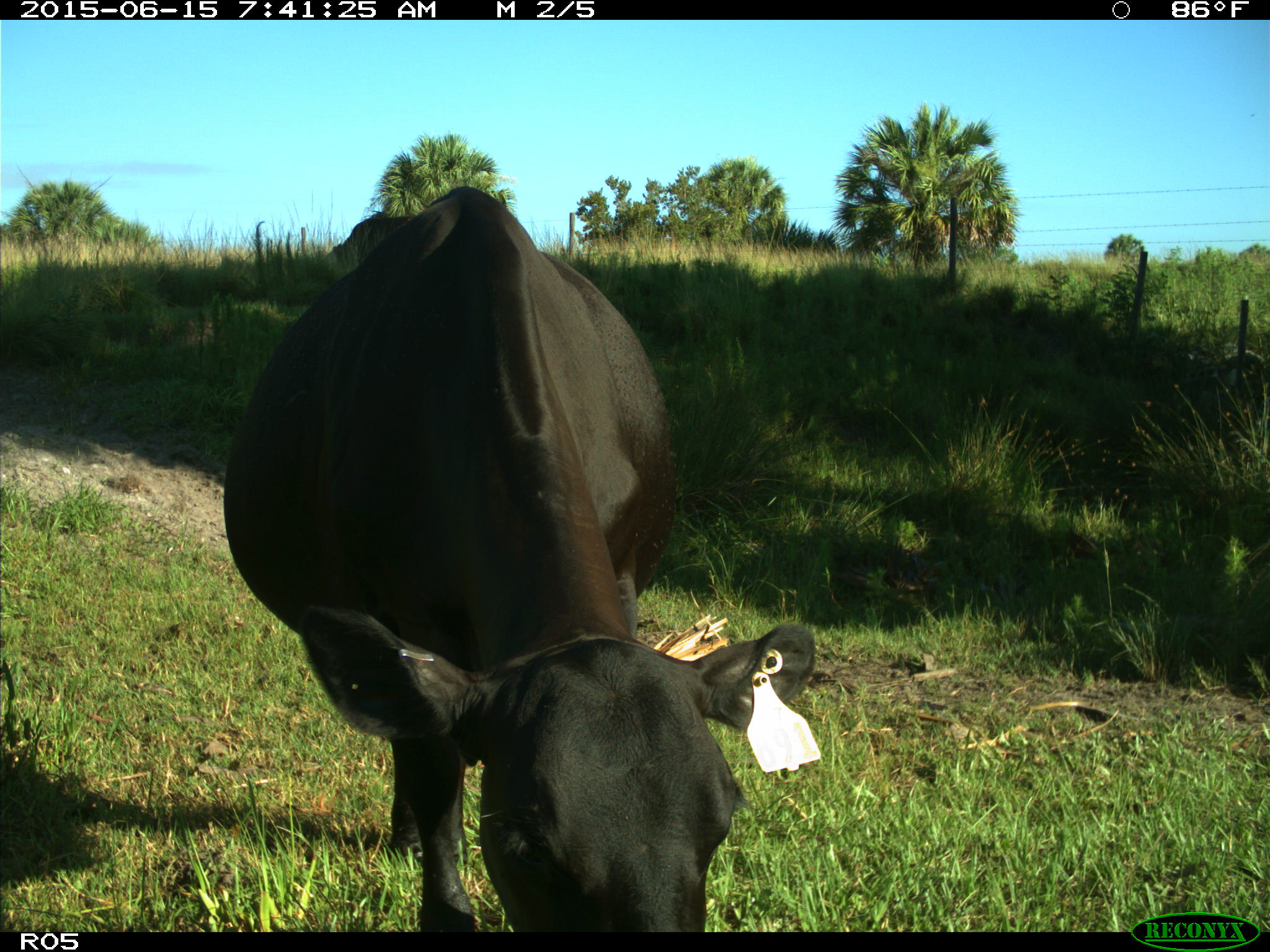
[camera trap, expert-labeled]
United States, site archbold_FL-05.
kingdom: Animalia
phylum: Chordata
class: Mammalia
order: Artiodactyla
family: Bovidae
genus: Bos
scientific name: Bos taurus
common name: domestic cow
Bos taurus (domestic cow).